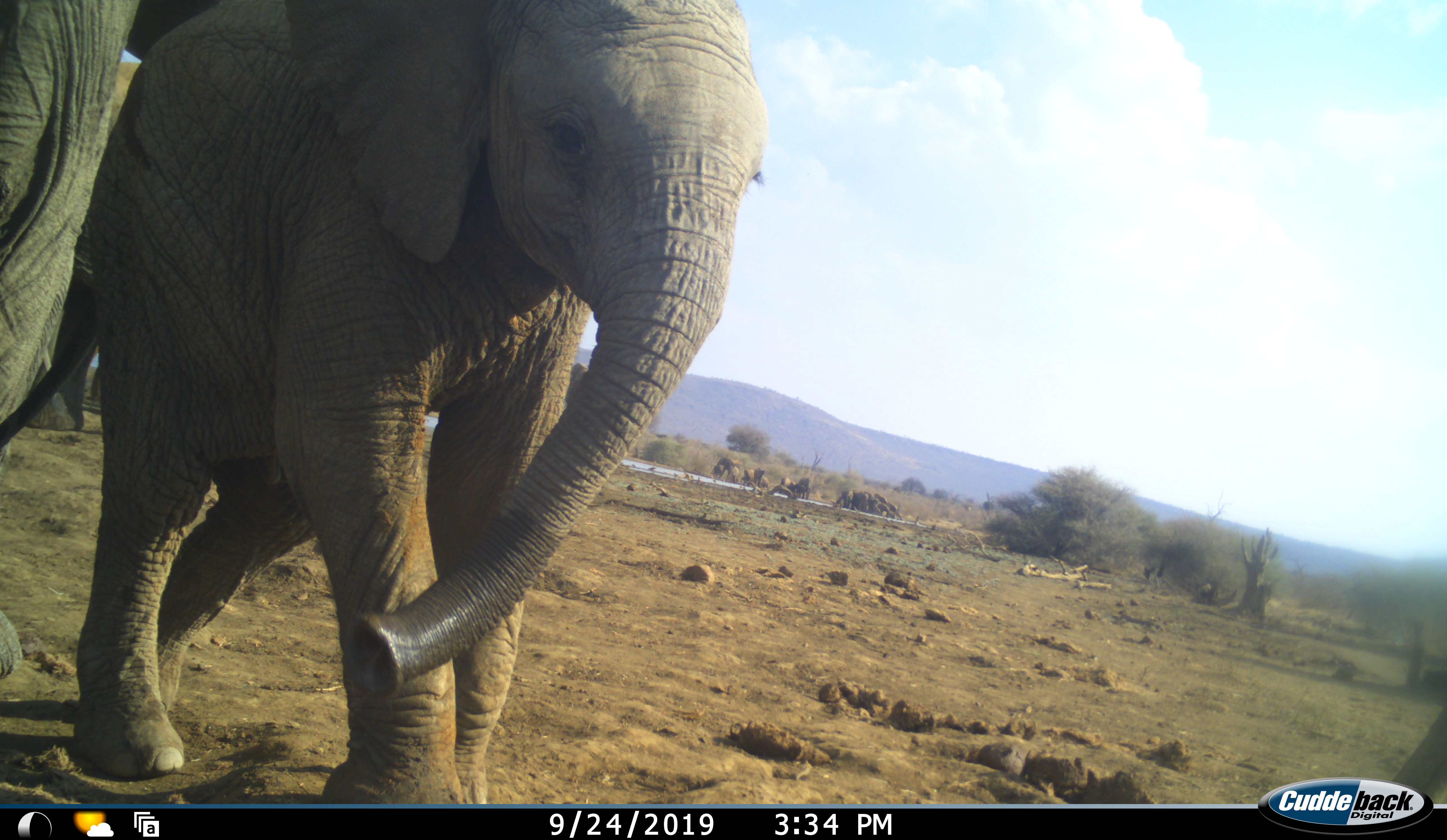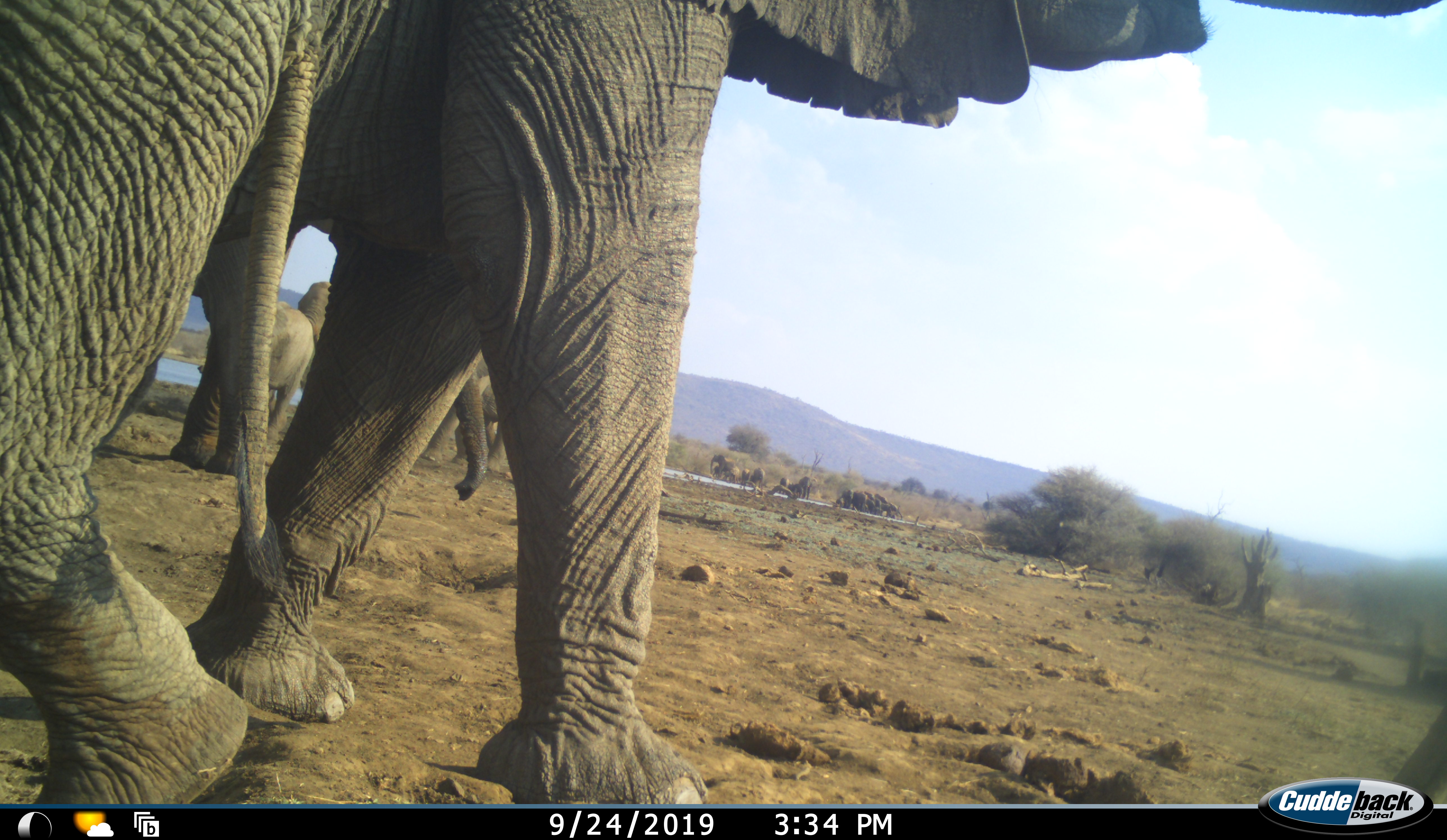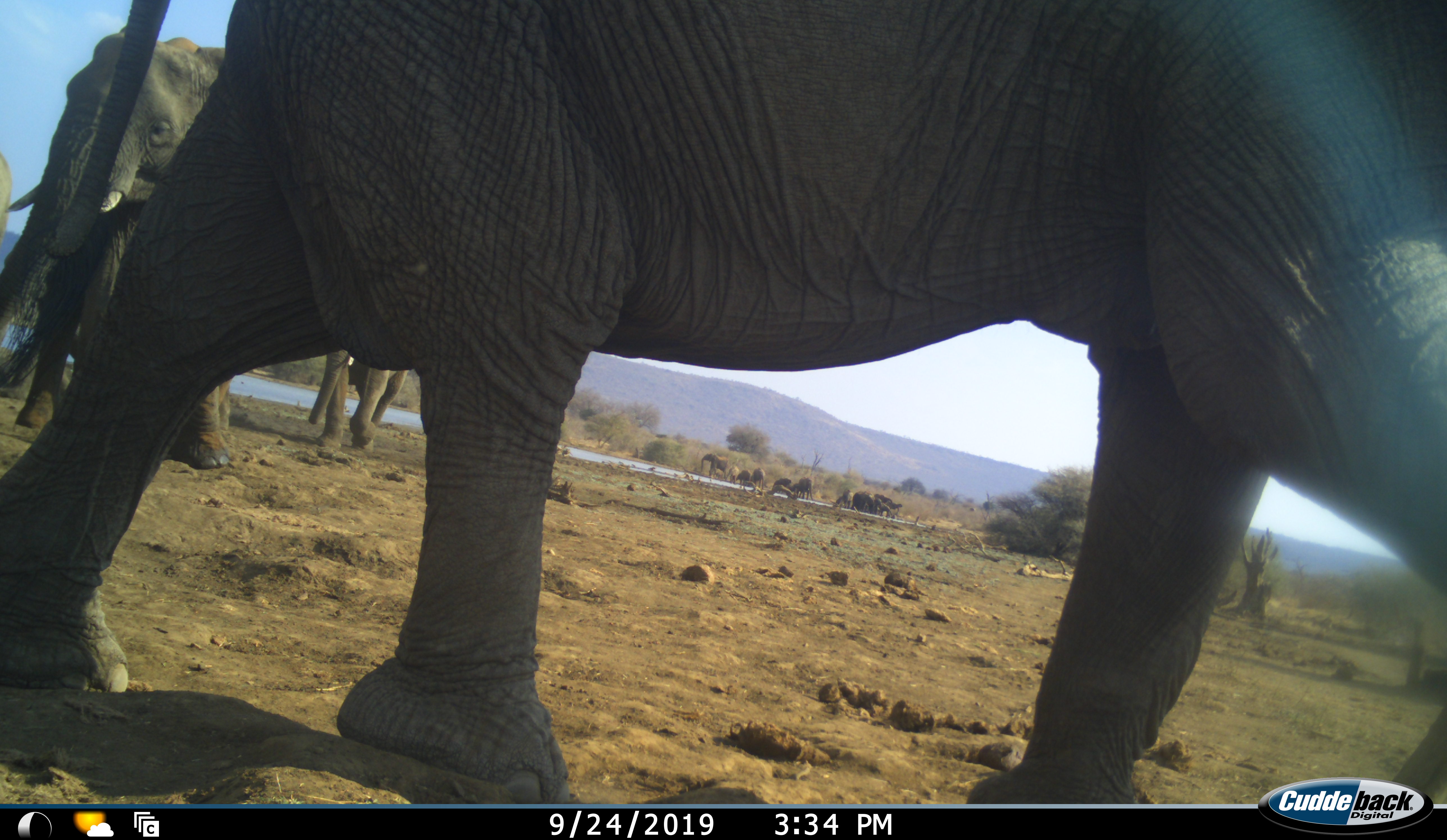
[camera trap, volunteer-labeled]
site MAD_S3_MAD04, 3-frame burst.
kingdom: Animalia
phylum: Chordata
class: Mammalia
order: Proboscidea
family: Elephantidae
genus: Loxodonta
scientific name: Loxodonta africana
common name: african bush elephant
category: elephant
Elephant (african bush elephant) (Loxodonta africana), count 11-50. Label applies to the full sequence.